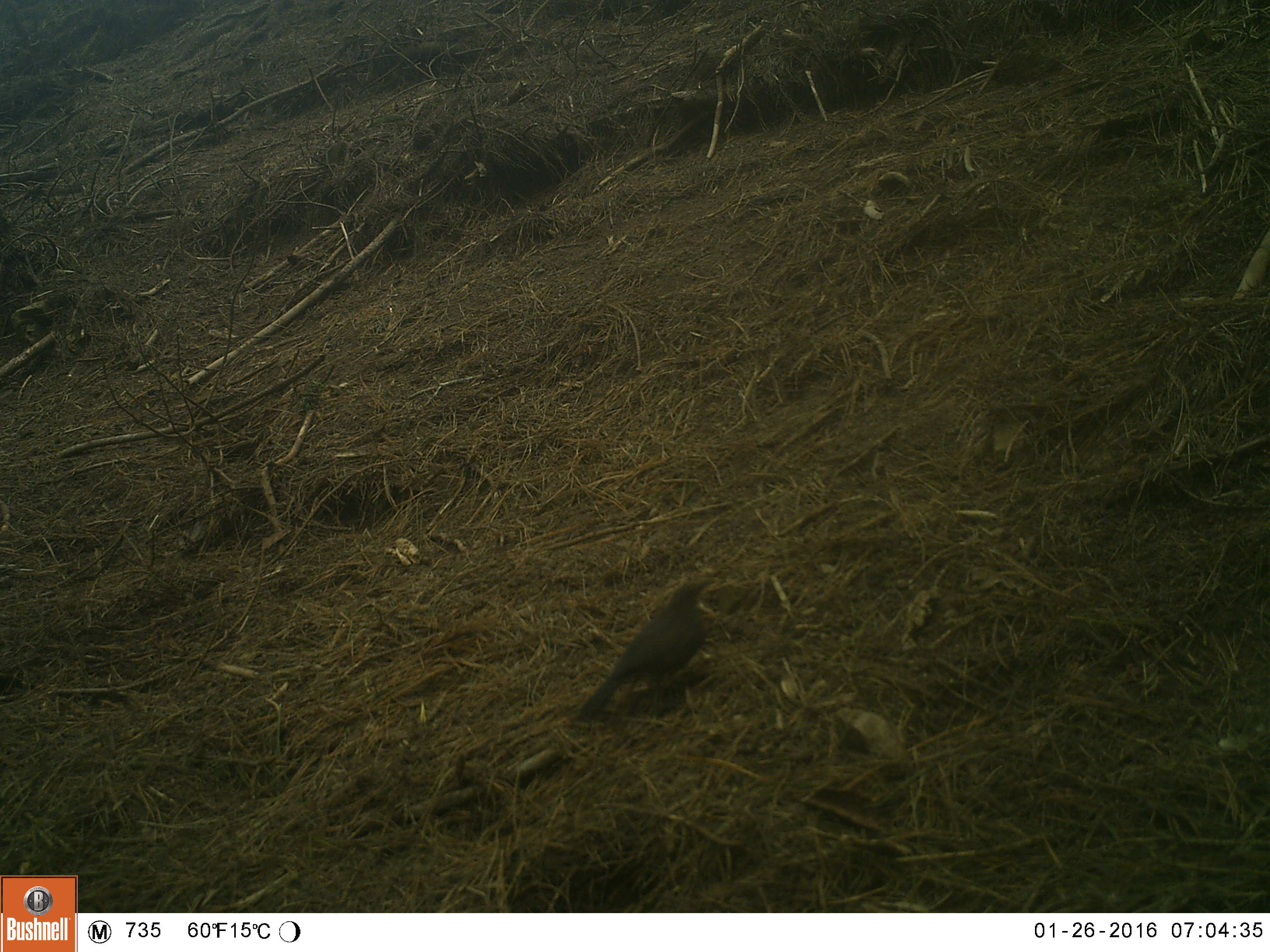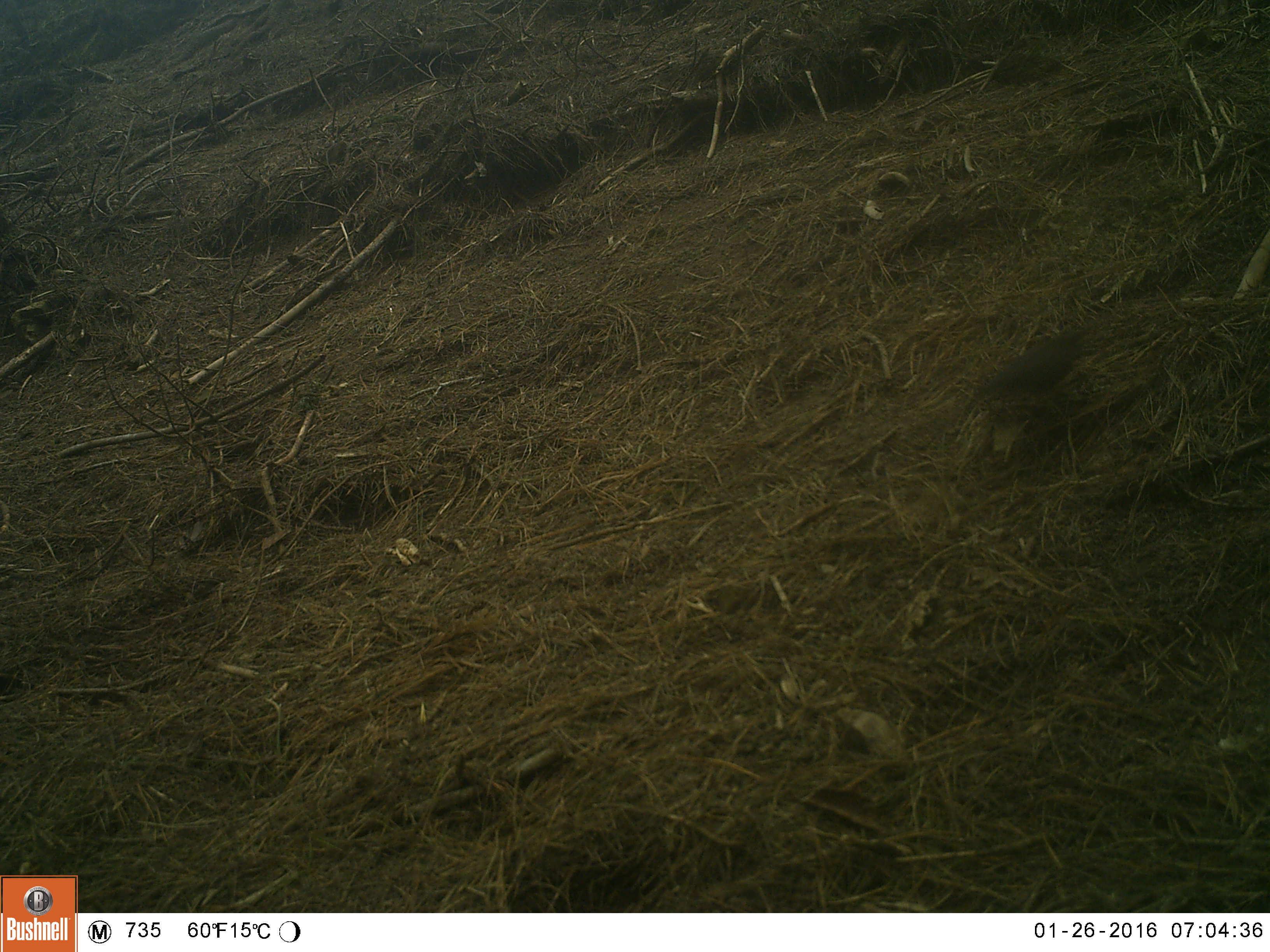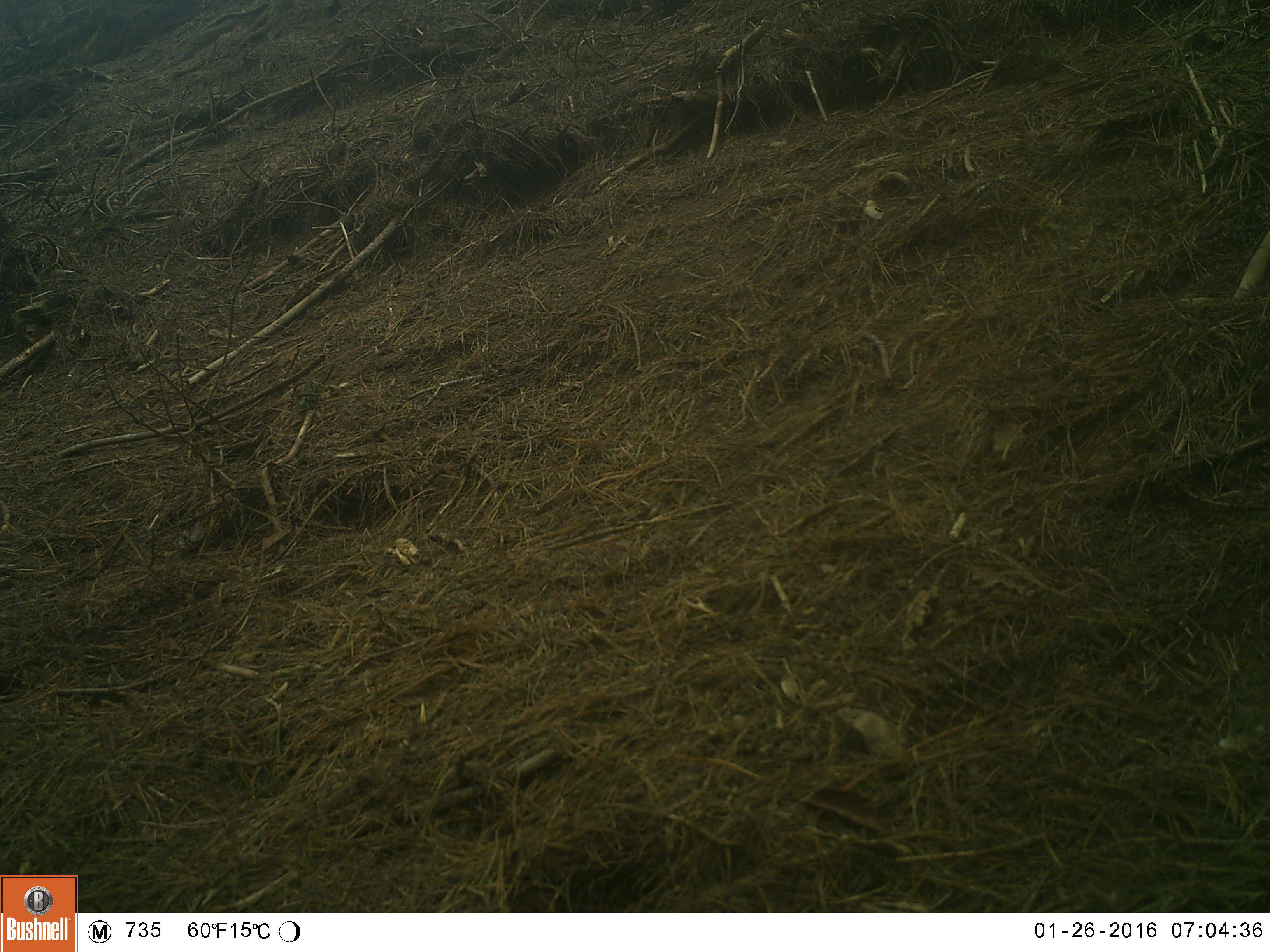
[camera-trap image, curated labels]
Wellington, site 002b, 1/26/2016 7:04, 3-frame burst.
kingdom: Animalia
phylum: Chordata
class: Aves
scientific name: Aves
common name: bird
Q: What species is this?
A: Bird (Aves).